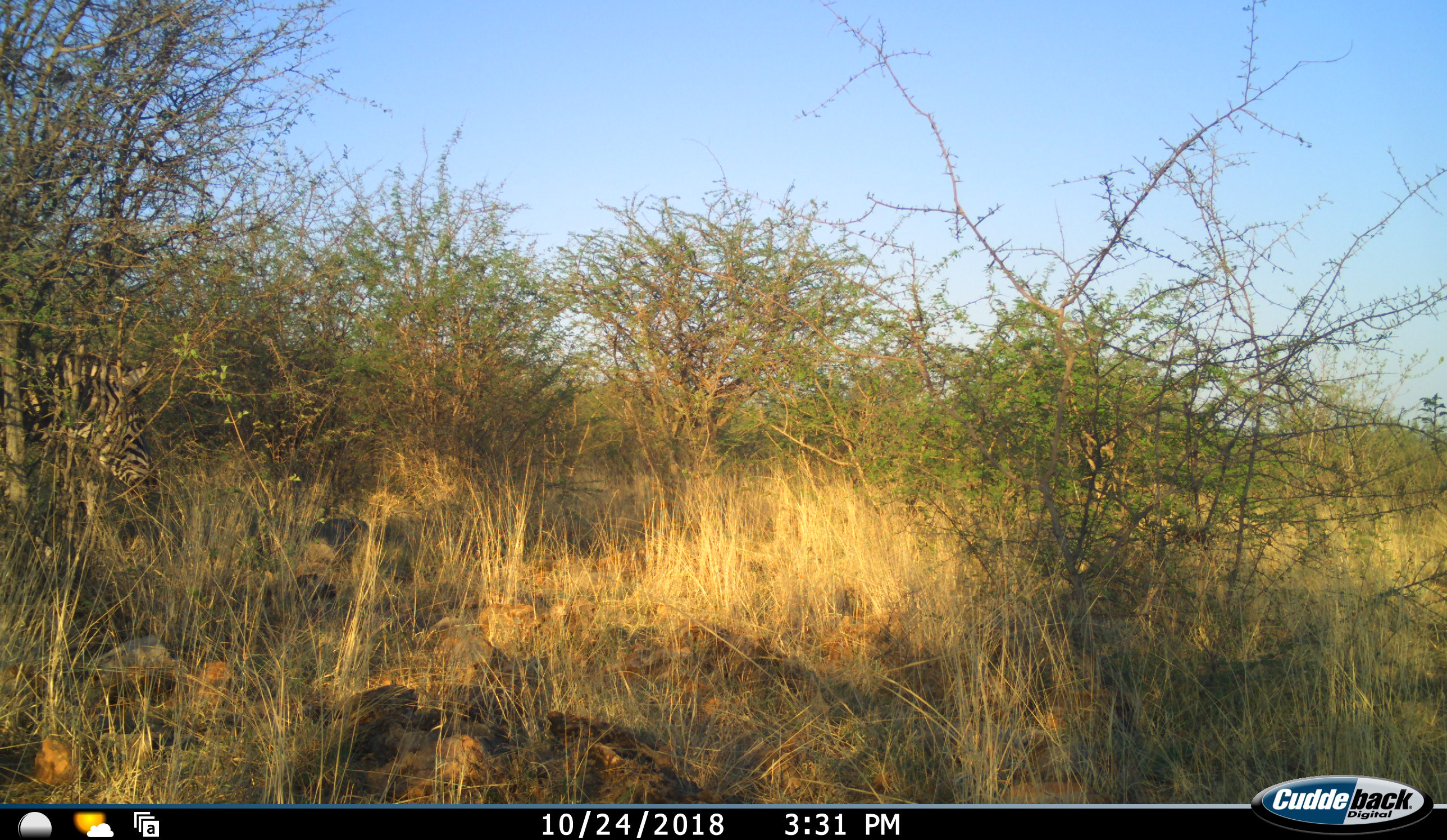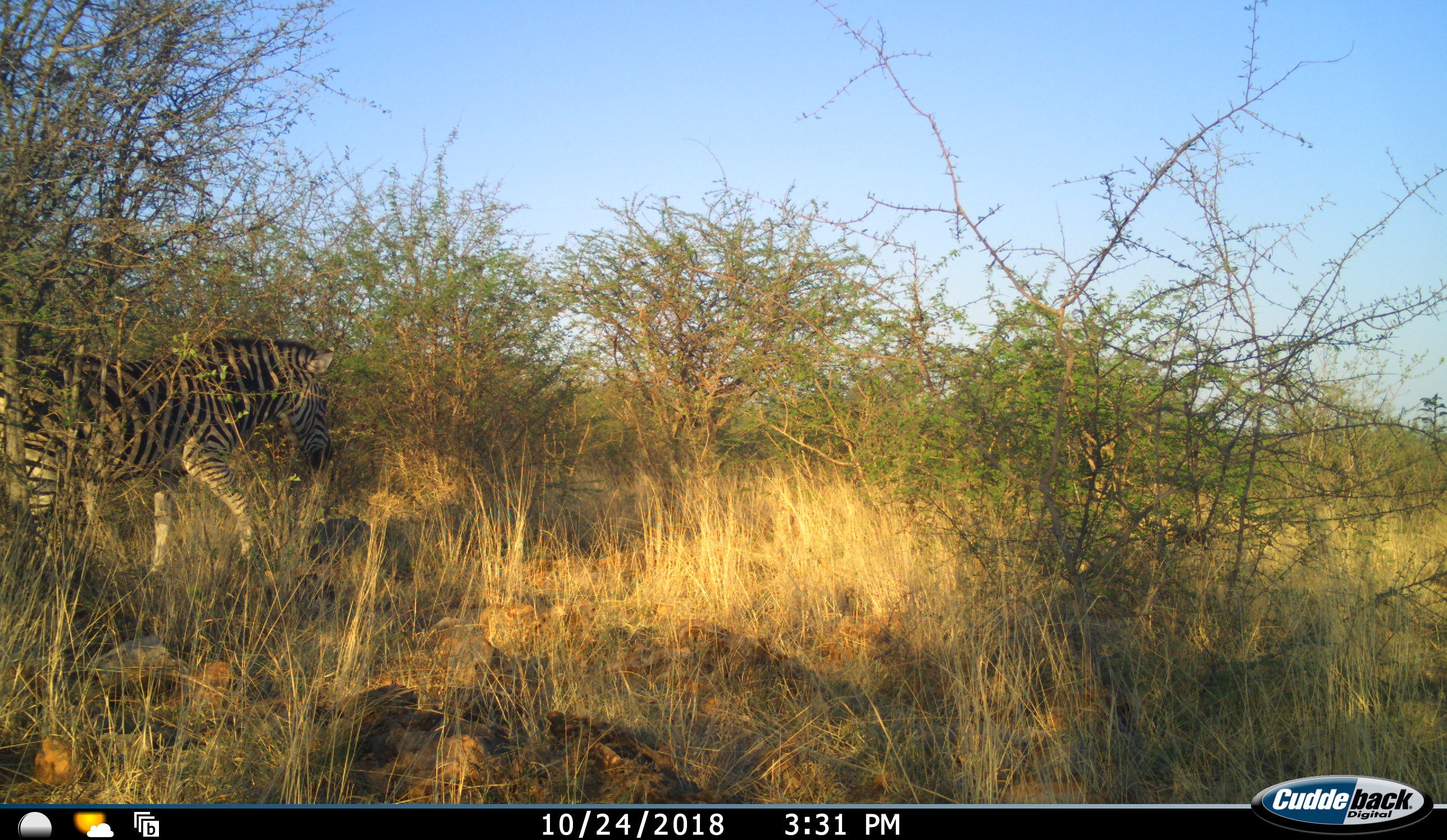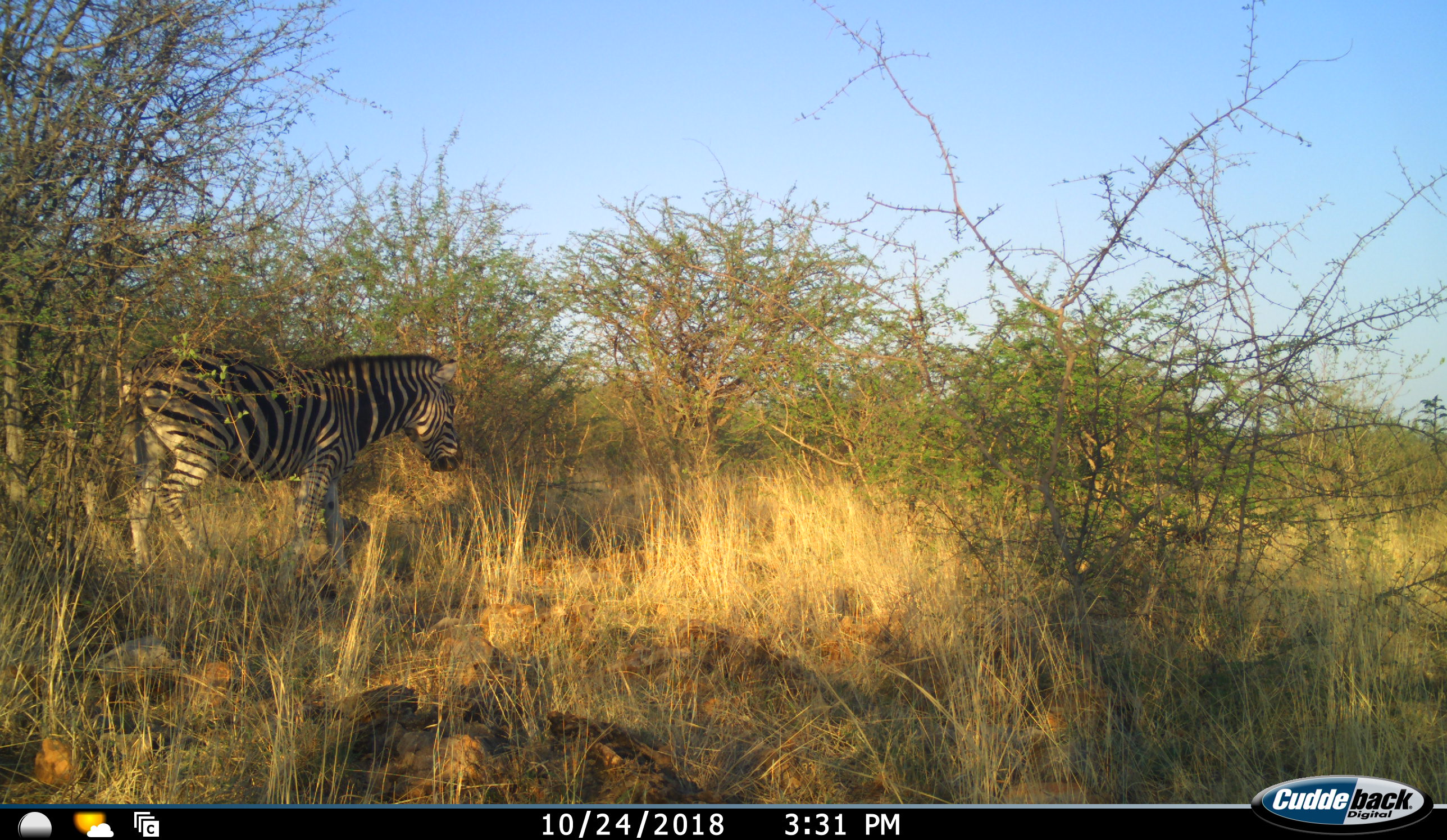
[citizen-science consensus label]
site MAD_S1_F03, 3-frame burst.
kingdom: Animalia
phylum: Chordata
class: Mammalia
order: Perissodactyla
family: Equidae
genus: Equus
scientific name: Equus quagga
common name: plains zebra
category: zebraplains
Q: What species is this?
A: Zebraplains (plains zebra) (Equus quagga).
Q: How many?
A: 1.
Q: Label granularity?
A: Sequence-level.